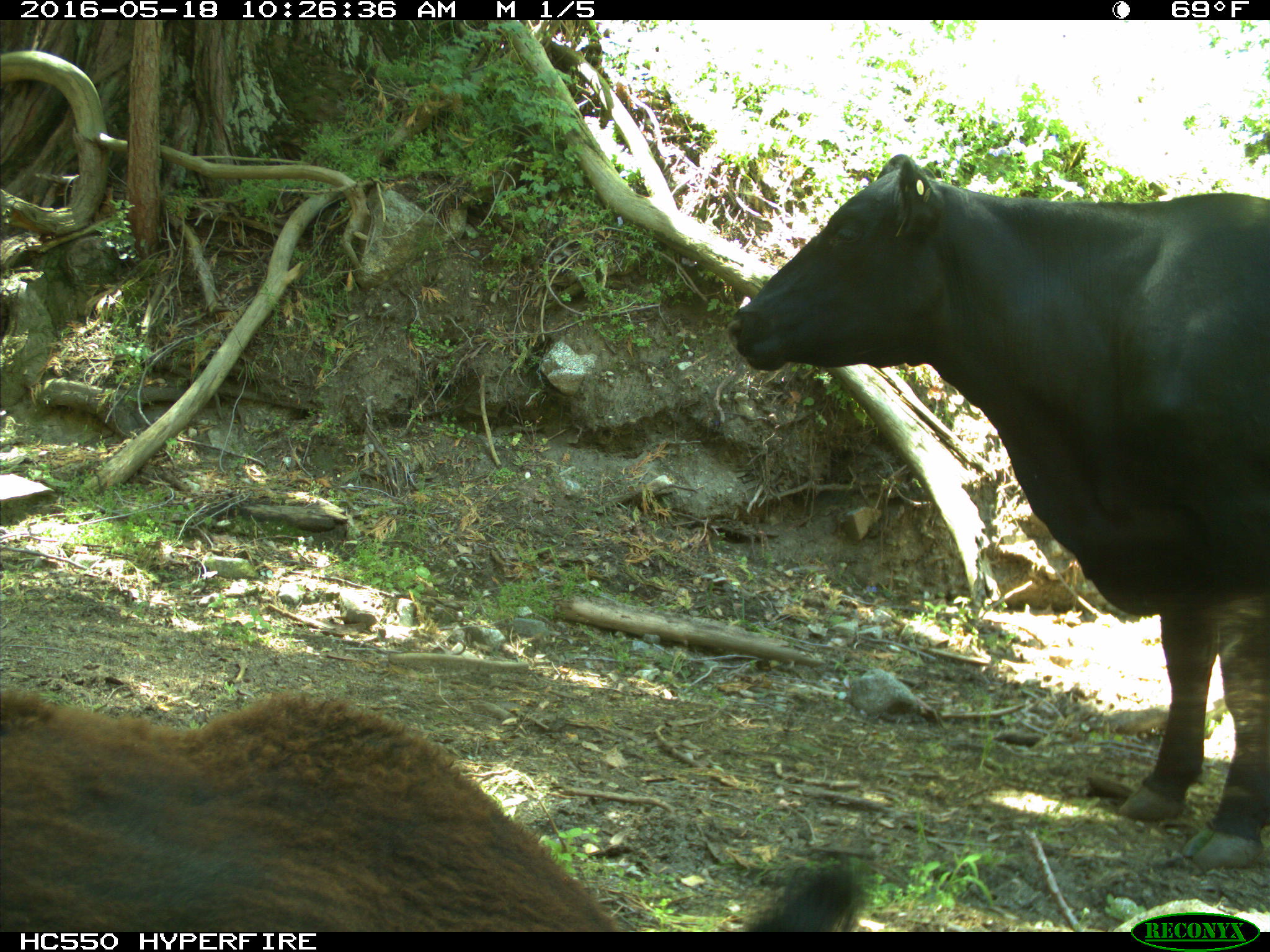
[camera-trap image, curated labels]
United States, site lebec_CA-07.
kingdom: Animalia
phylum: Chordata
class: Mammalia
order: Artiodactyla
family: Bovidae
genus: Bos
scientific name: Bos taurus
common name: domestic cow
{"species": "Bos taurus (domestic cow)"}